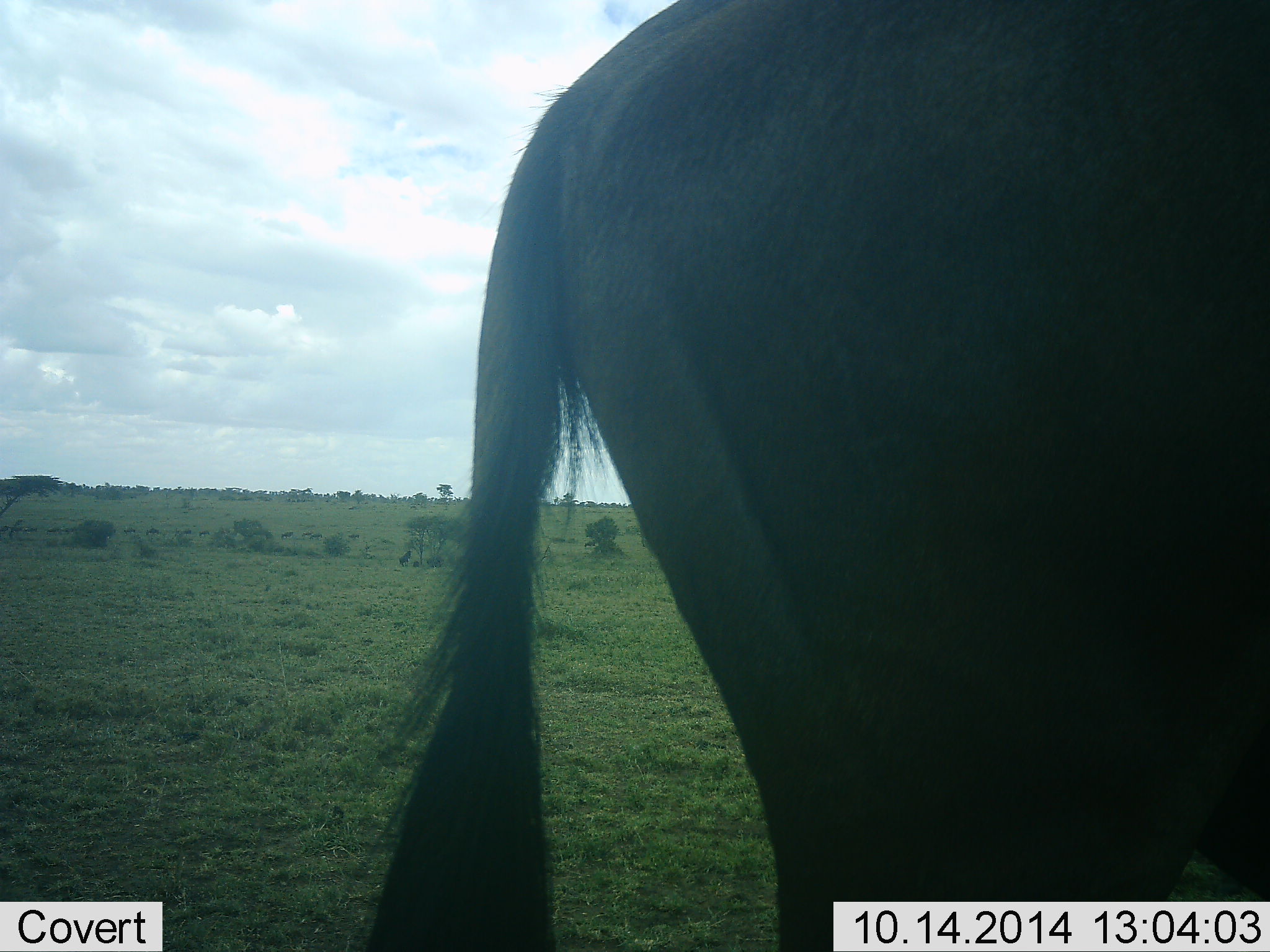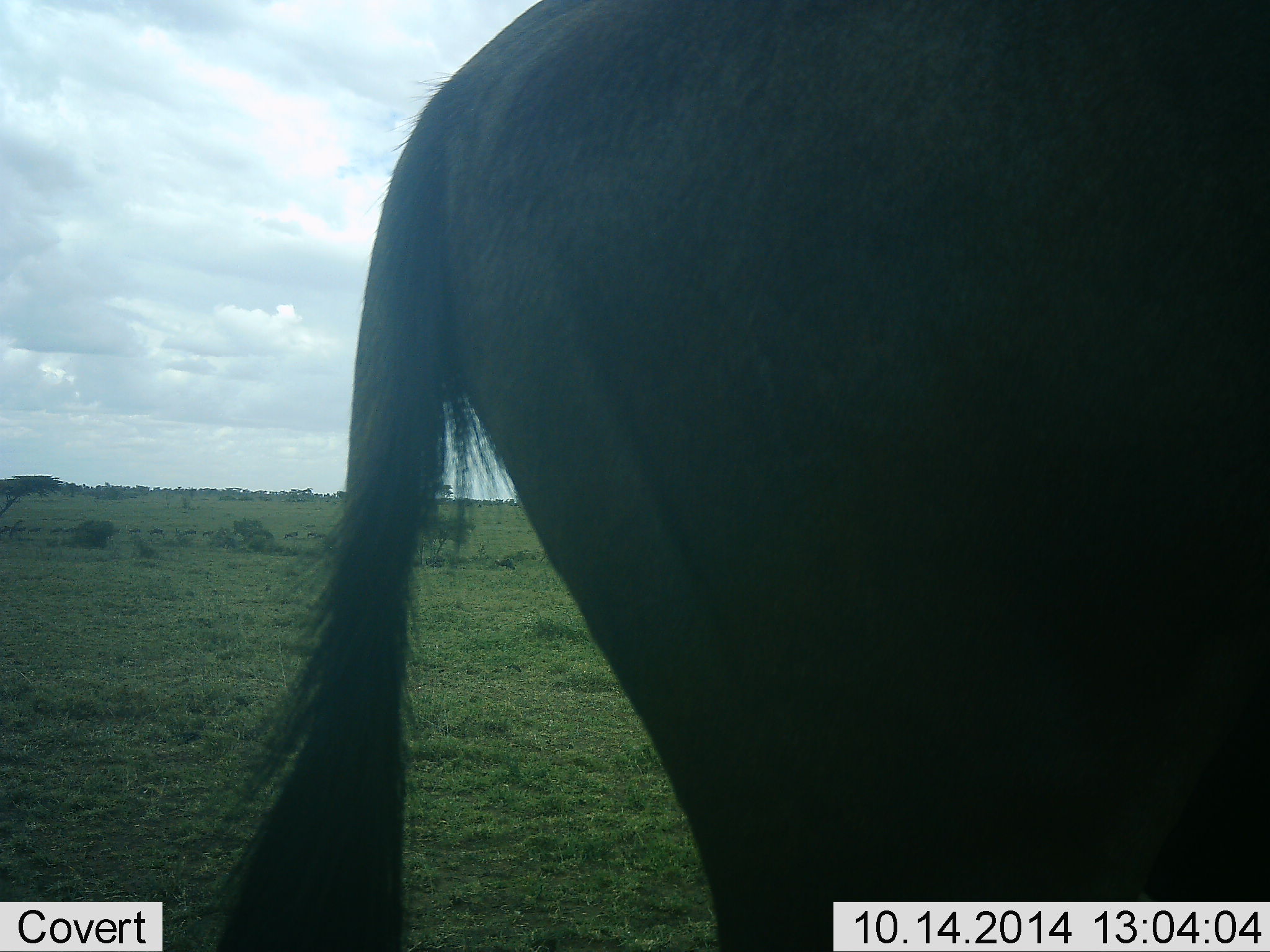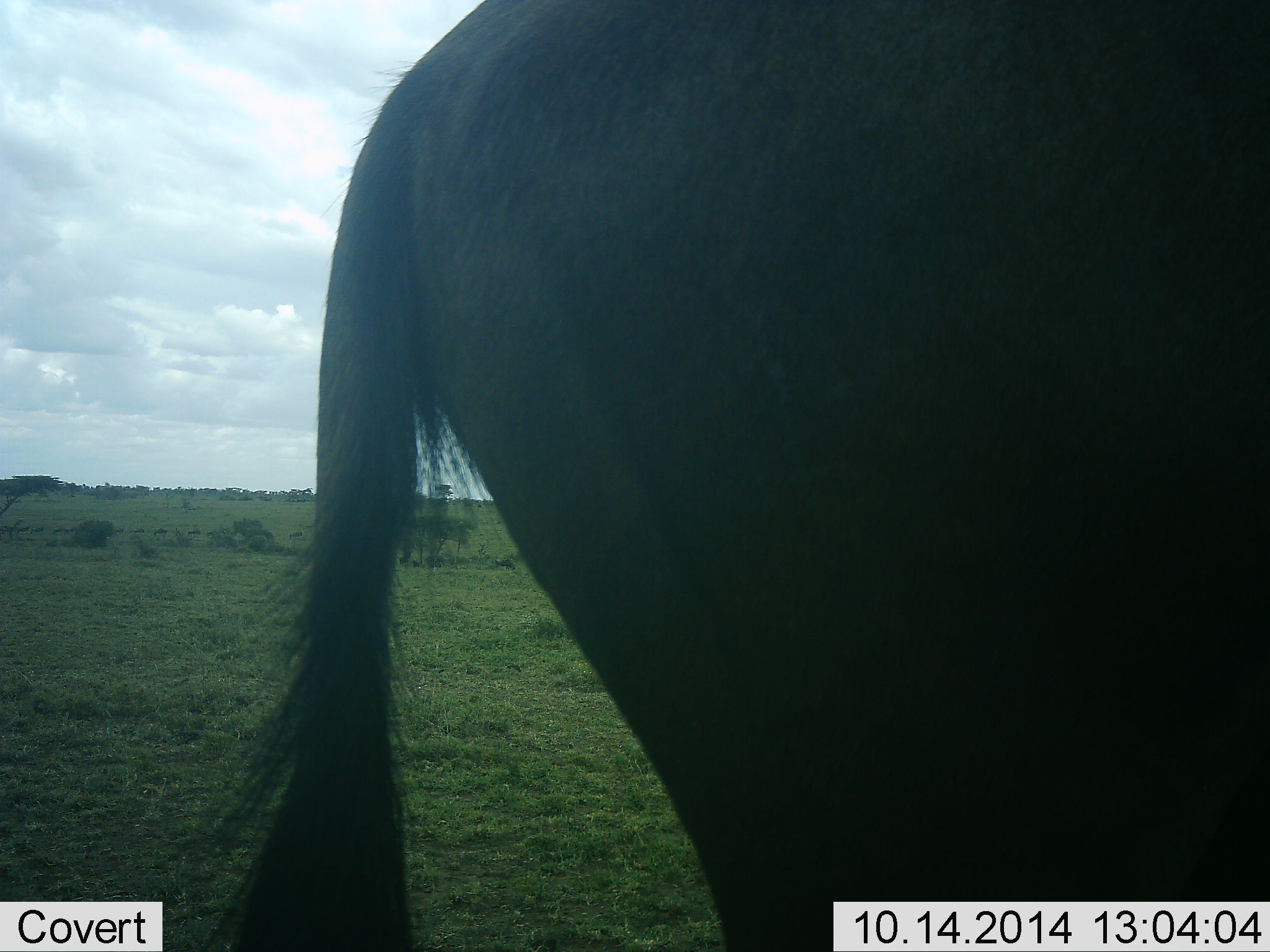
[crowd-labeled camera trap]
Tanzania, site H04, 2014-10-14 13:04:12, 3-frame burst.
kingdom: Animalia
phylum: Chordata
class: Mammalia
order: Artiodactyla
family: Bovidae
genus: Connochaetes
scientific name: Connochaetes taurinus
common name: blue wildebeest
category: wildebeest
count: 1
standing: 80%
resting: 0%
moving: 20%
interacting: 0%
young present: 0%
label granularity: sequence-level